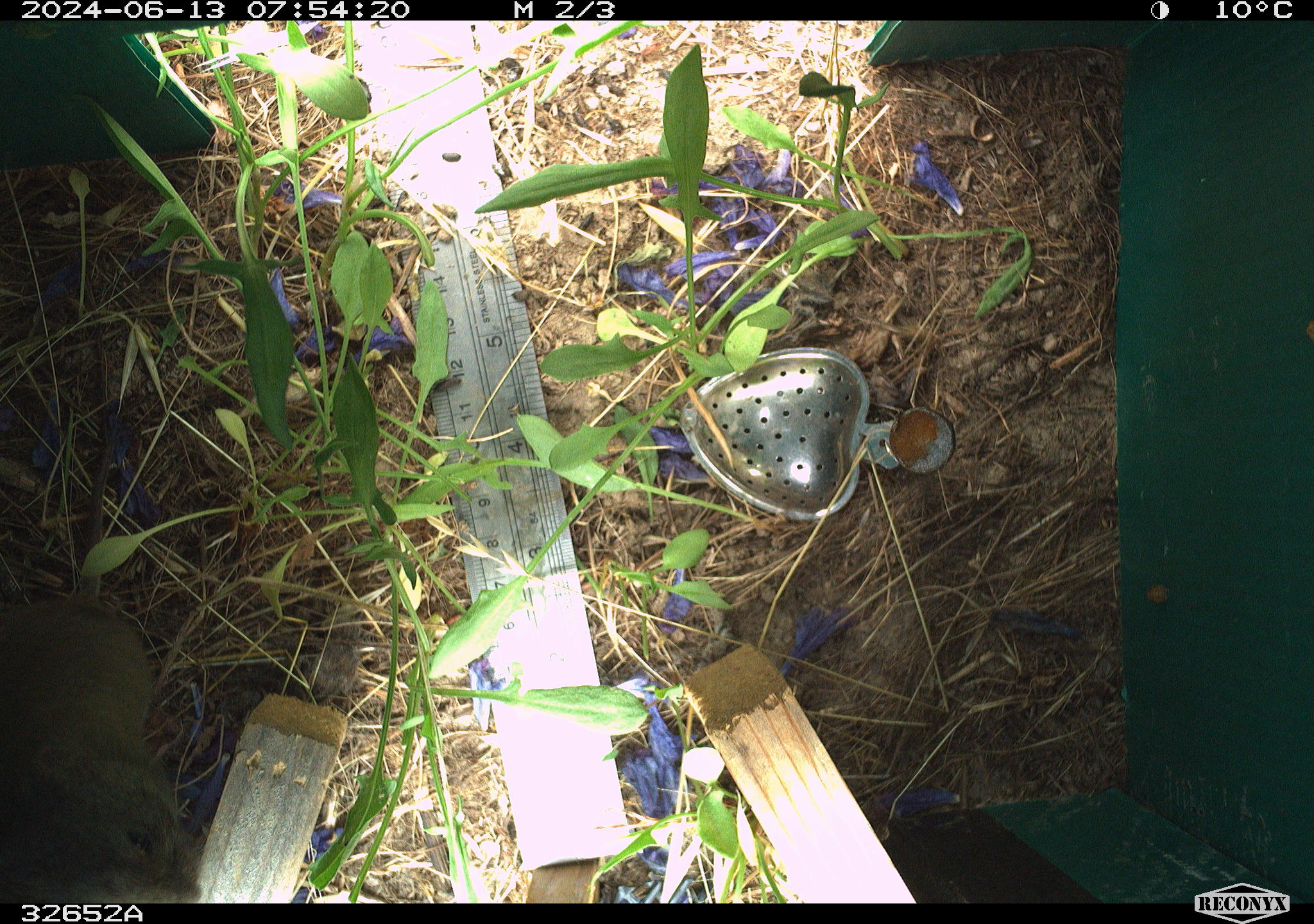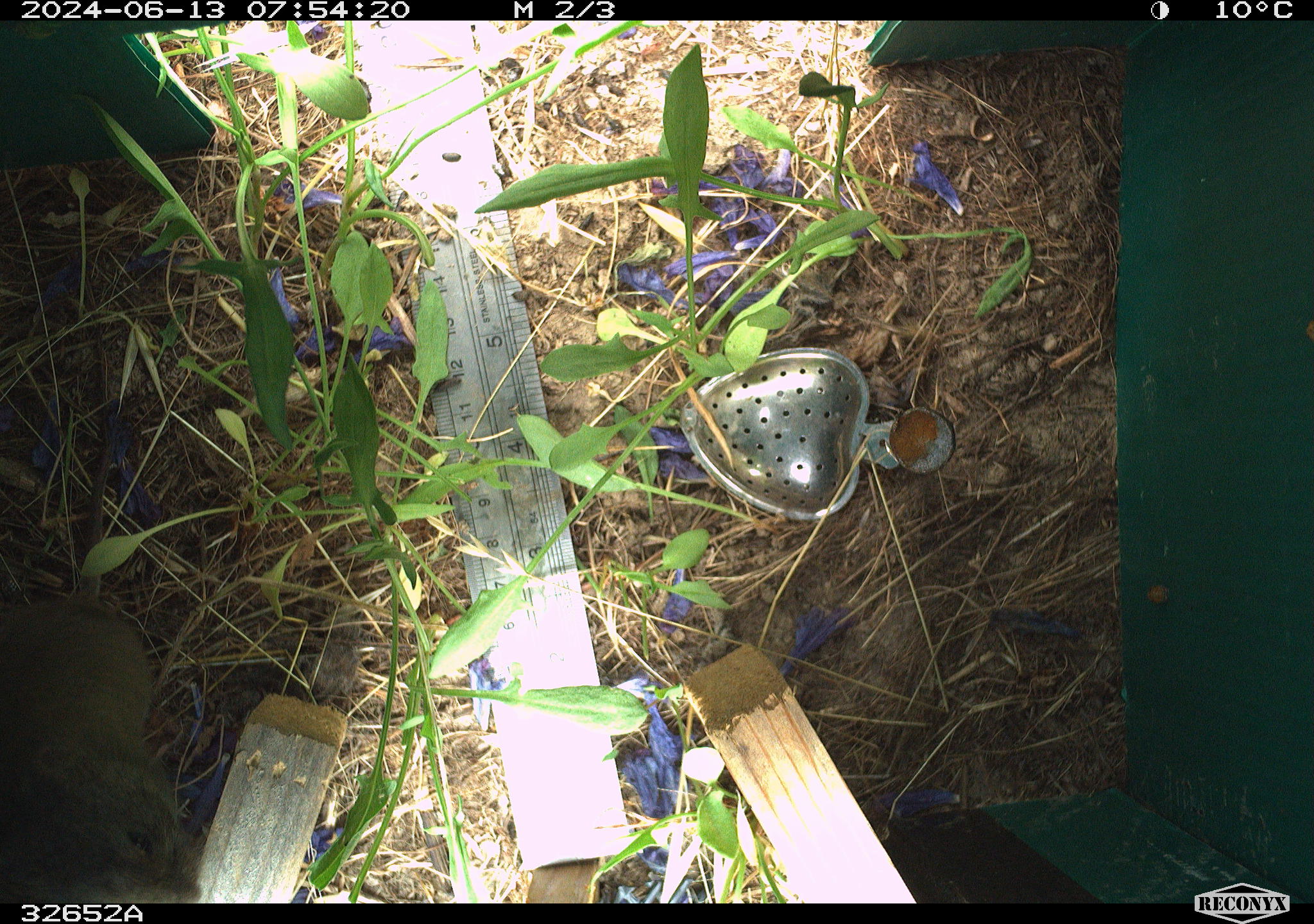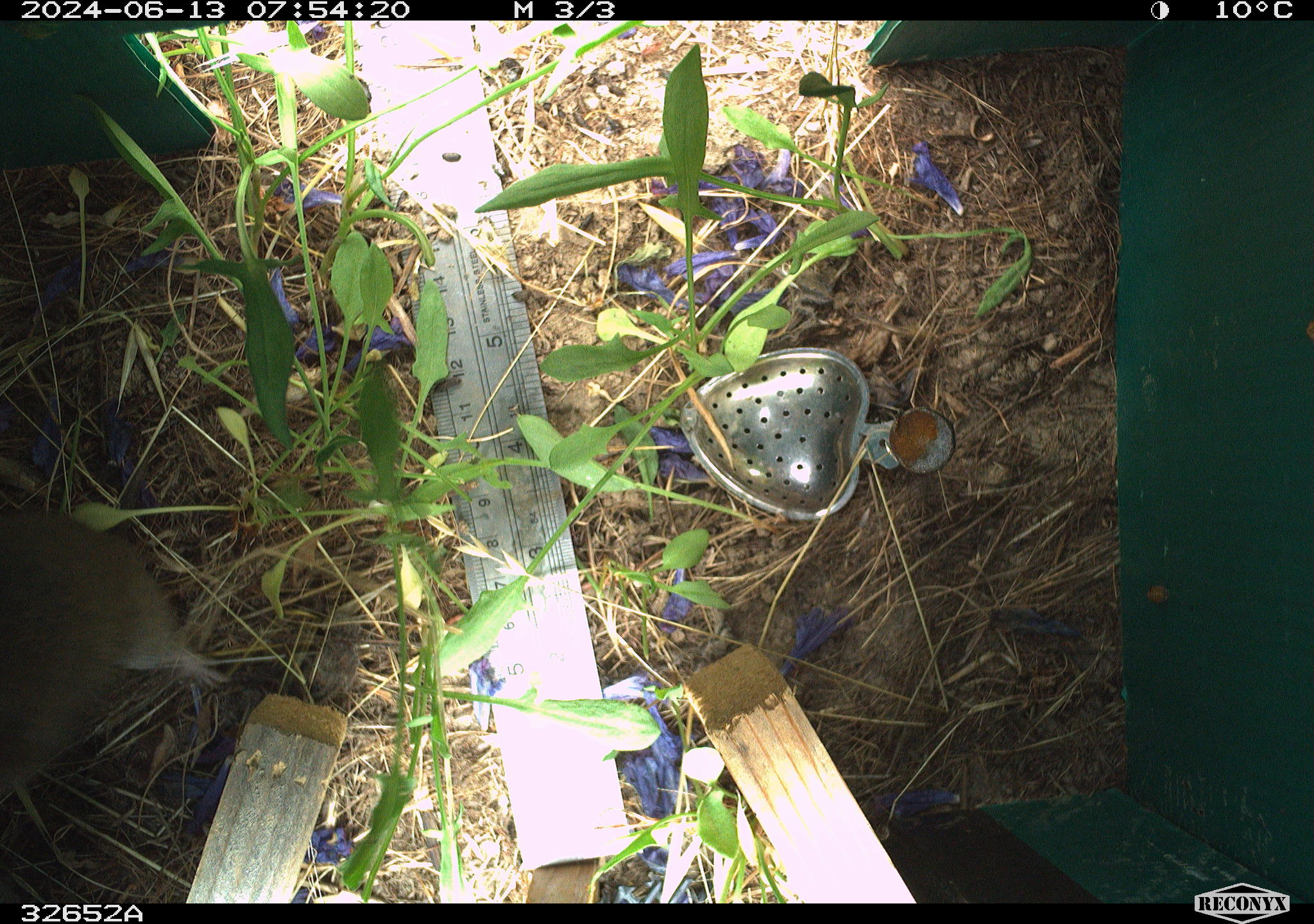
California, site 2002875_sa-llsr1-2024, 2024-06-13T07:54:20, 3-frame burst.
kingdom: Animalia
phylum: Chordata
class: Mammalia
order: Rodentia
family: Cricetidae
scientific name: Arvicolinae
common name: voles, lemmings, and muskrats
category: arvicolinae subfamily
Arvicolinae subfamily (voles, lemmings, and muskrats) (Arvicolinae).